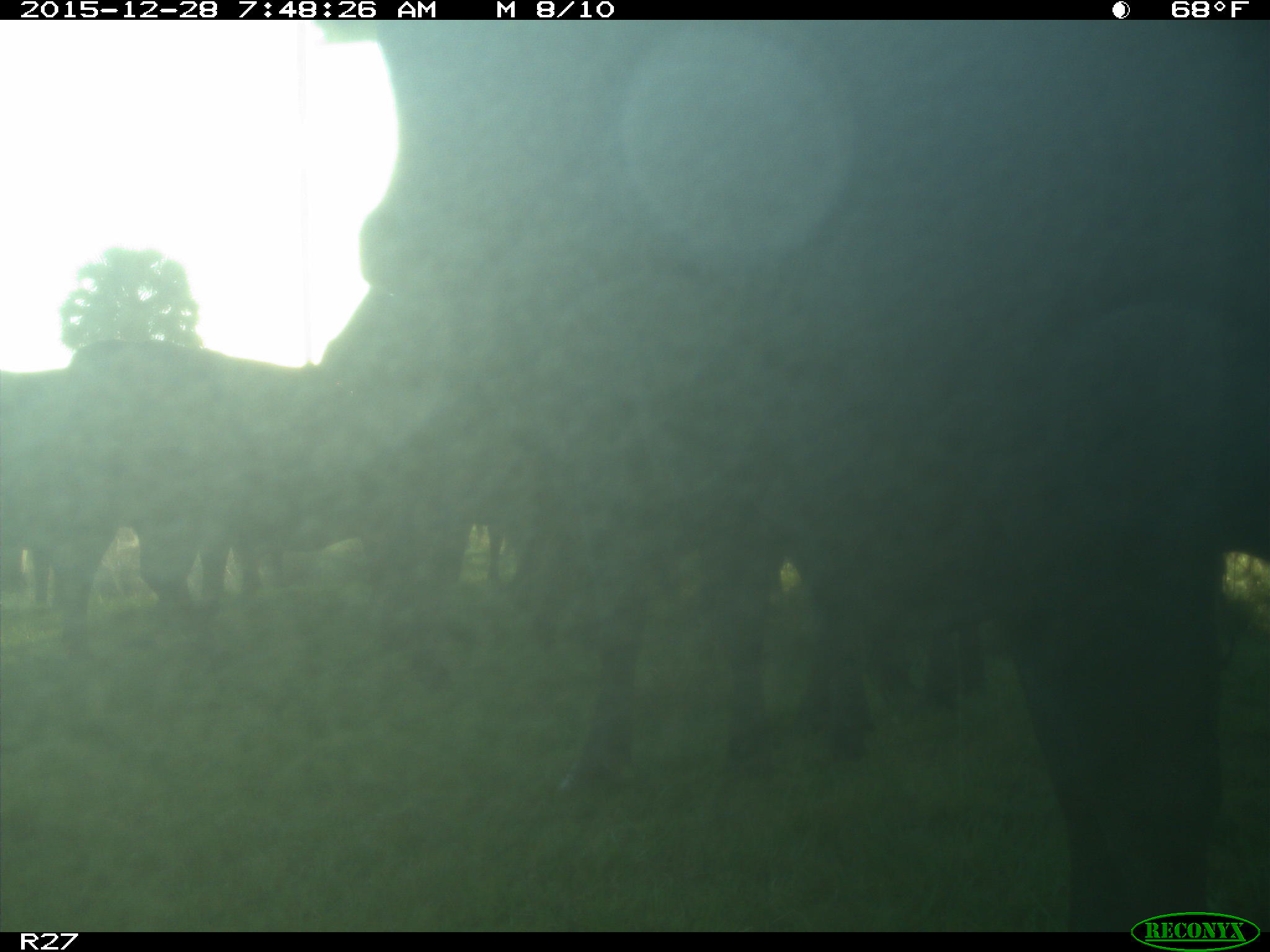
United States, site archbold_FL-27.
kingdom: Animalia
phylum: Chordata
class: Mammalia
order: Artiodactyla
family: Bovidae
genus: Bos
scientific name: Bos taurus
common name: domestic cow